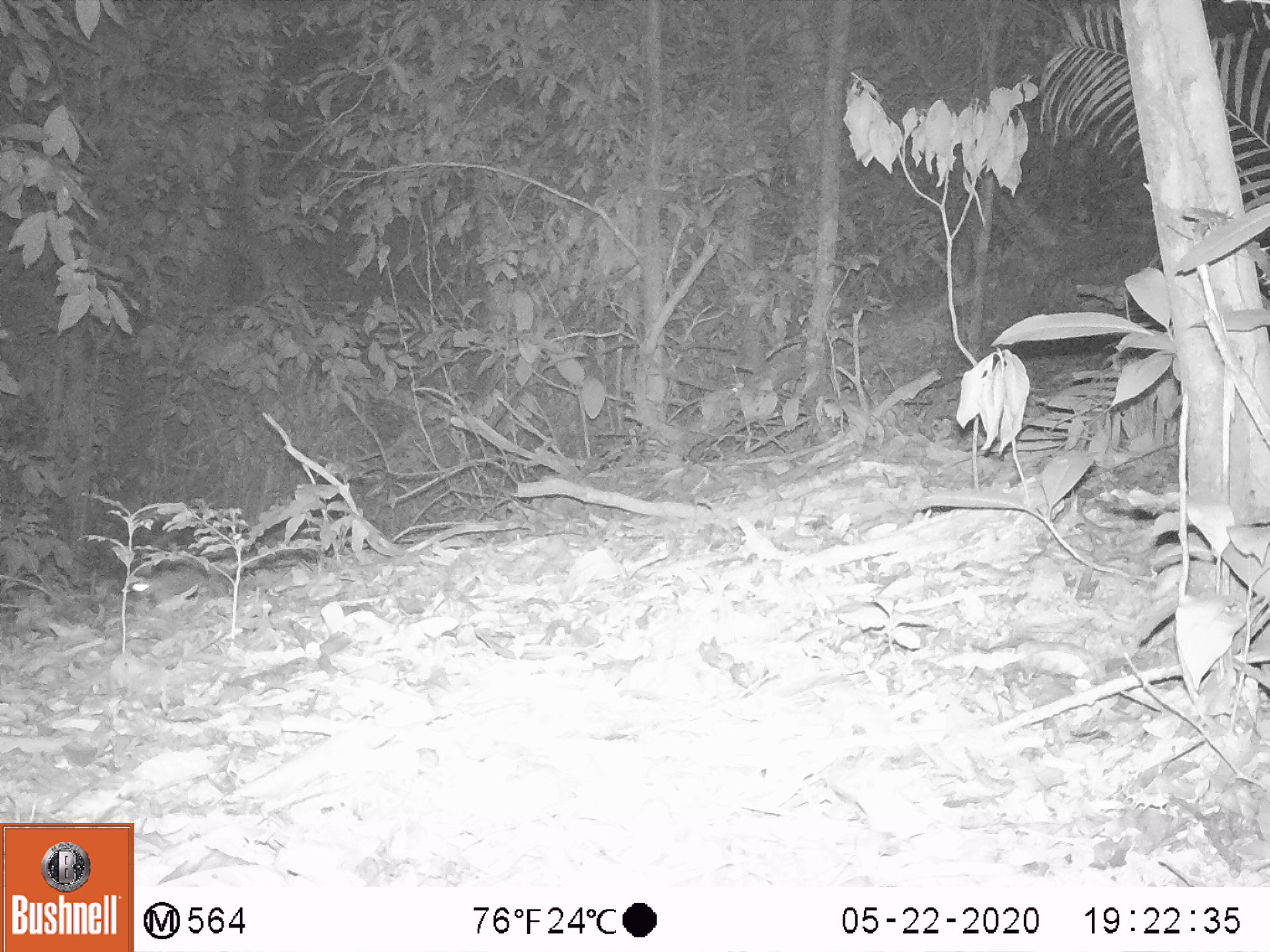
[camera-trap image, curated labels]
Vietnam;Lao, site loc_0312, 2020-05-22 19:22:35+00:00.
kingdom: Animalia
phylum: Chordata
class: Mammalia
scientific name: Mammalia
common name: mammal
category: unidentified small mammal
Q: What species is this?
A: Unidentified small mammal (mammal) (Mammalia).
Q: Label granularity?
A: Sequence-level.